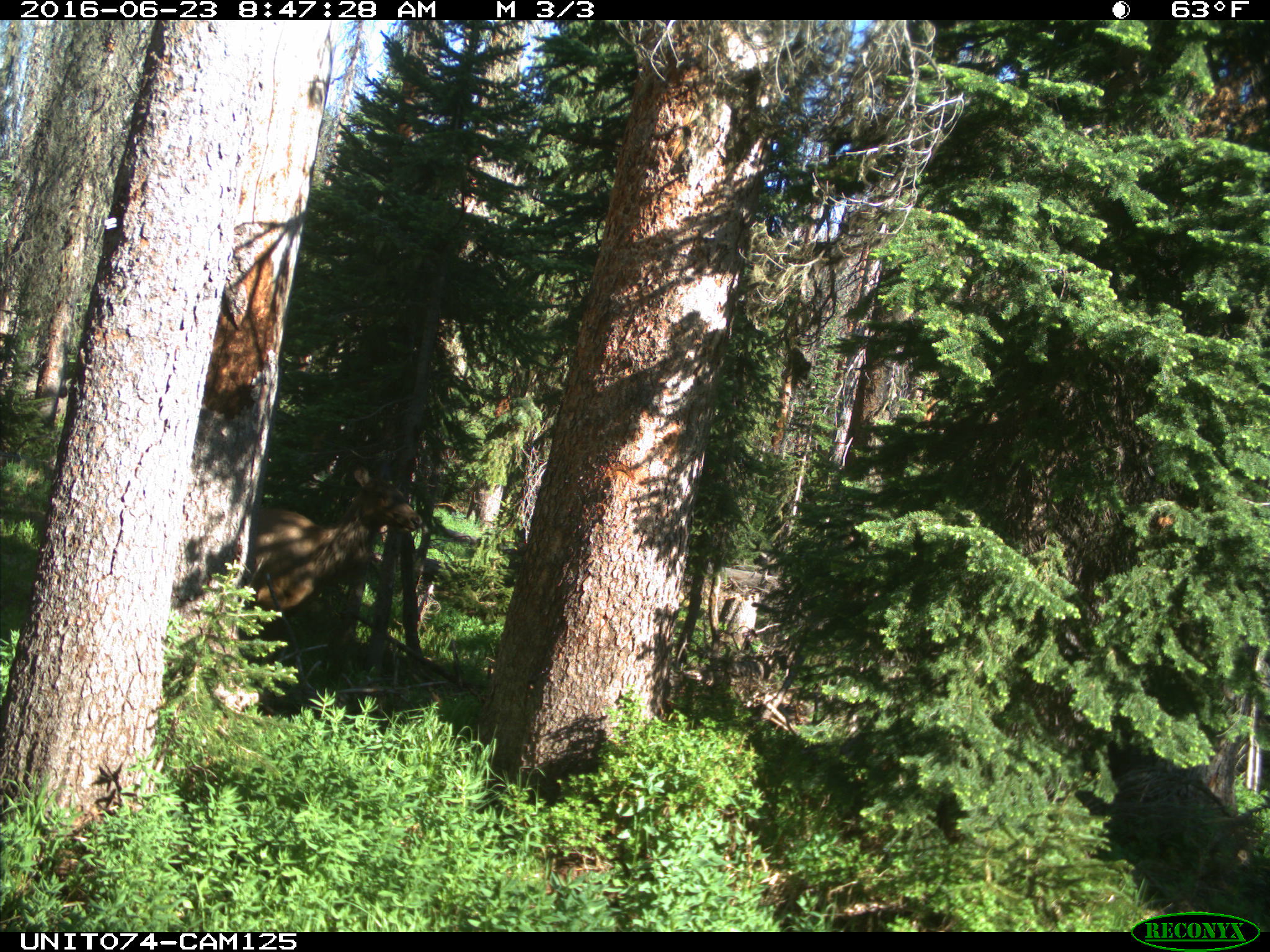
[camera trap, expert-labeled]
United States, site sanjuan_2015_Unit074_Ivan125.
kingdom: Animalia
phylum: Chordata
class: Mammalia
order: Artiodactyla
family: Cervidae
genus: Cervus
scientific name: Cervus elaphus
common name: red deer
Cervus elaphus (red deer).